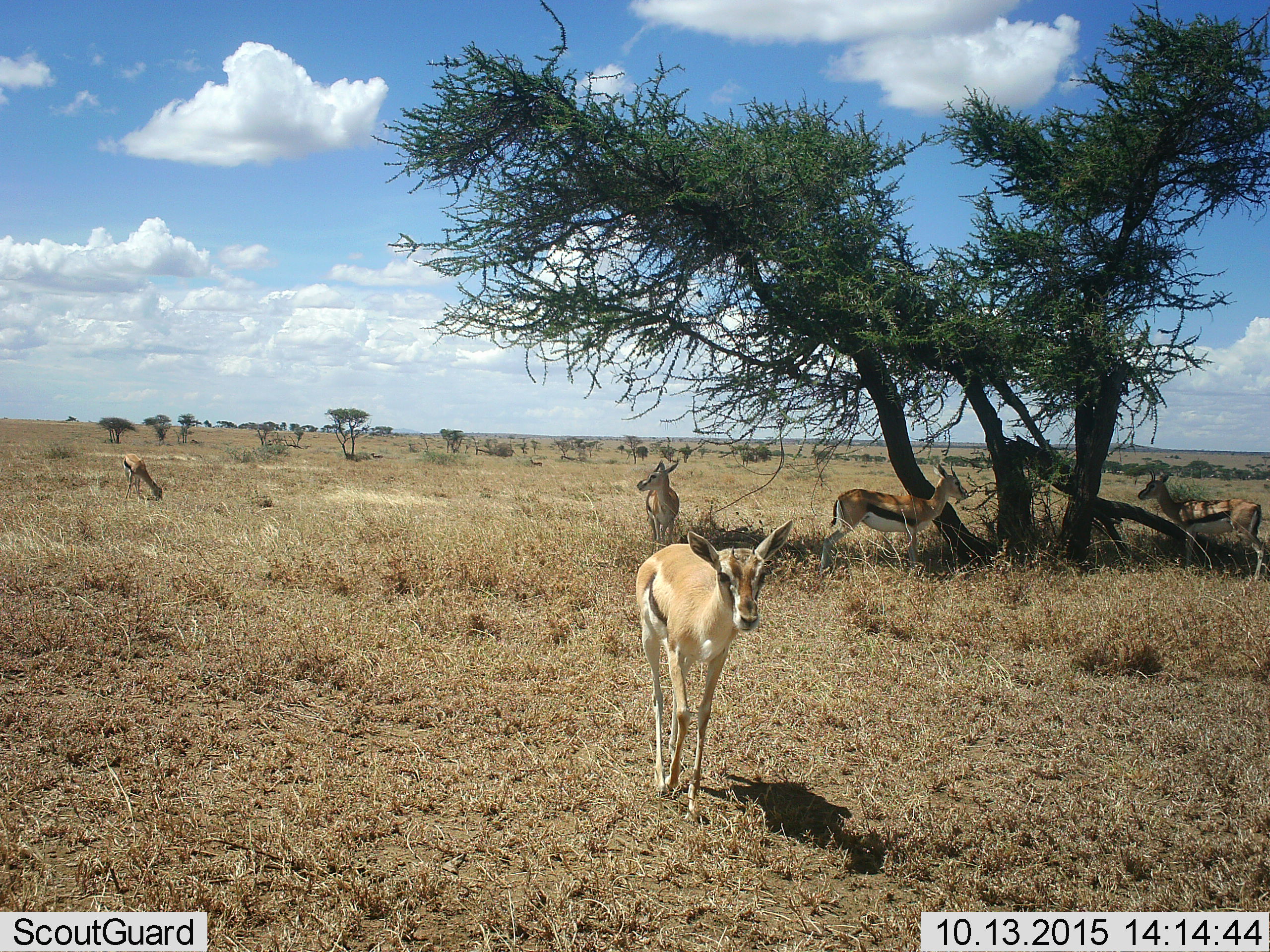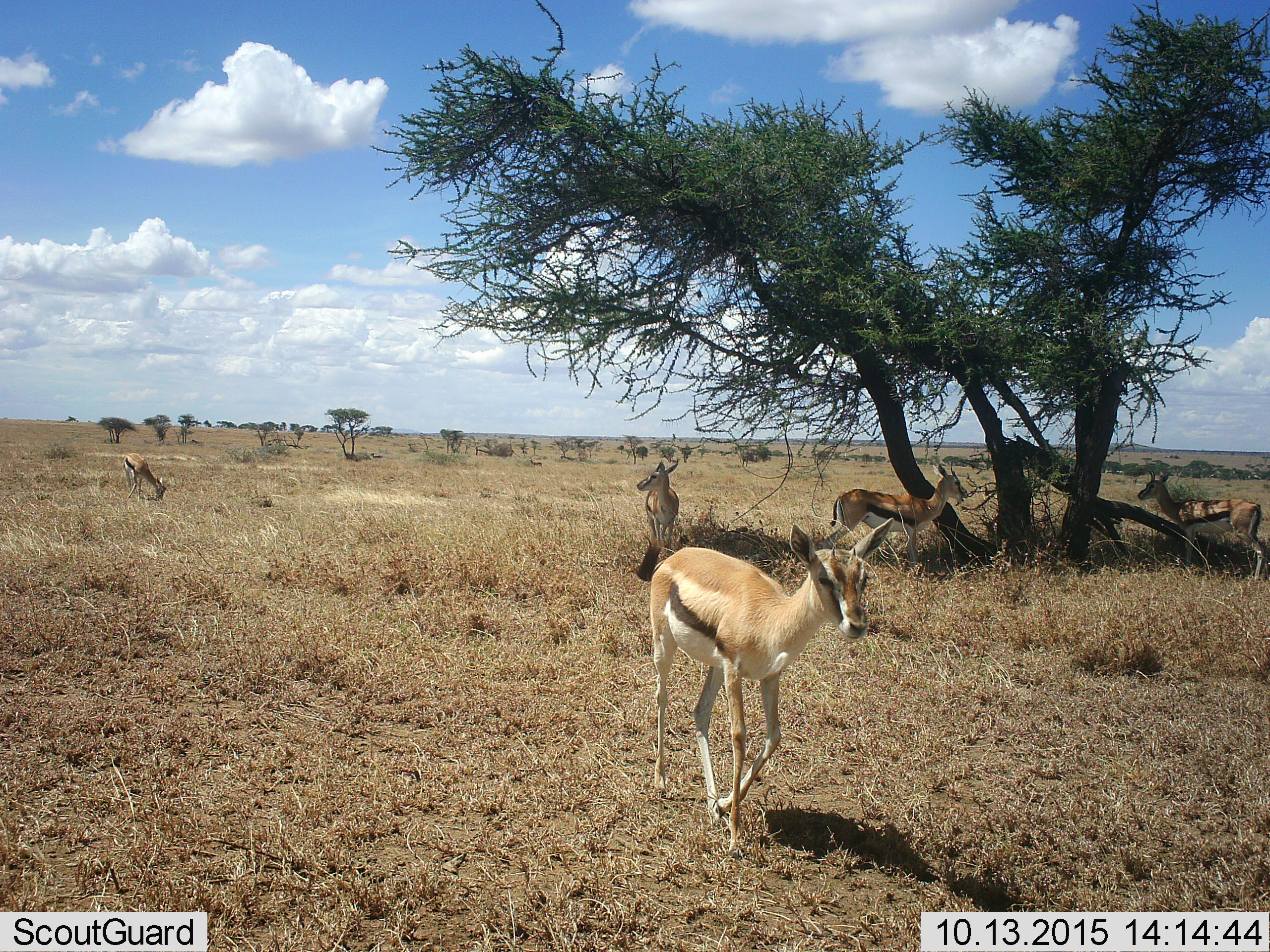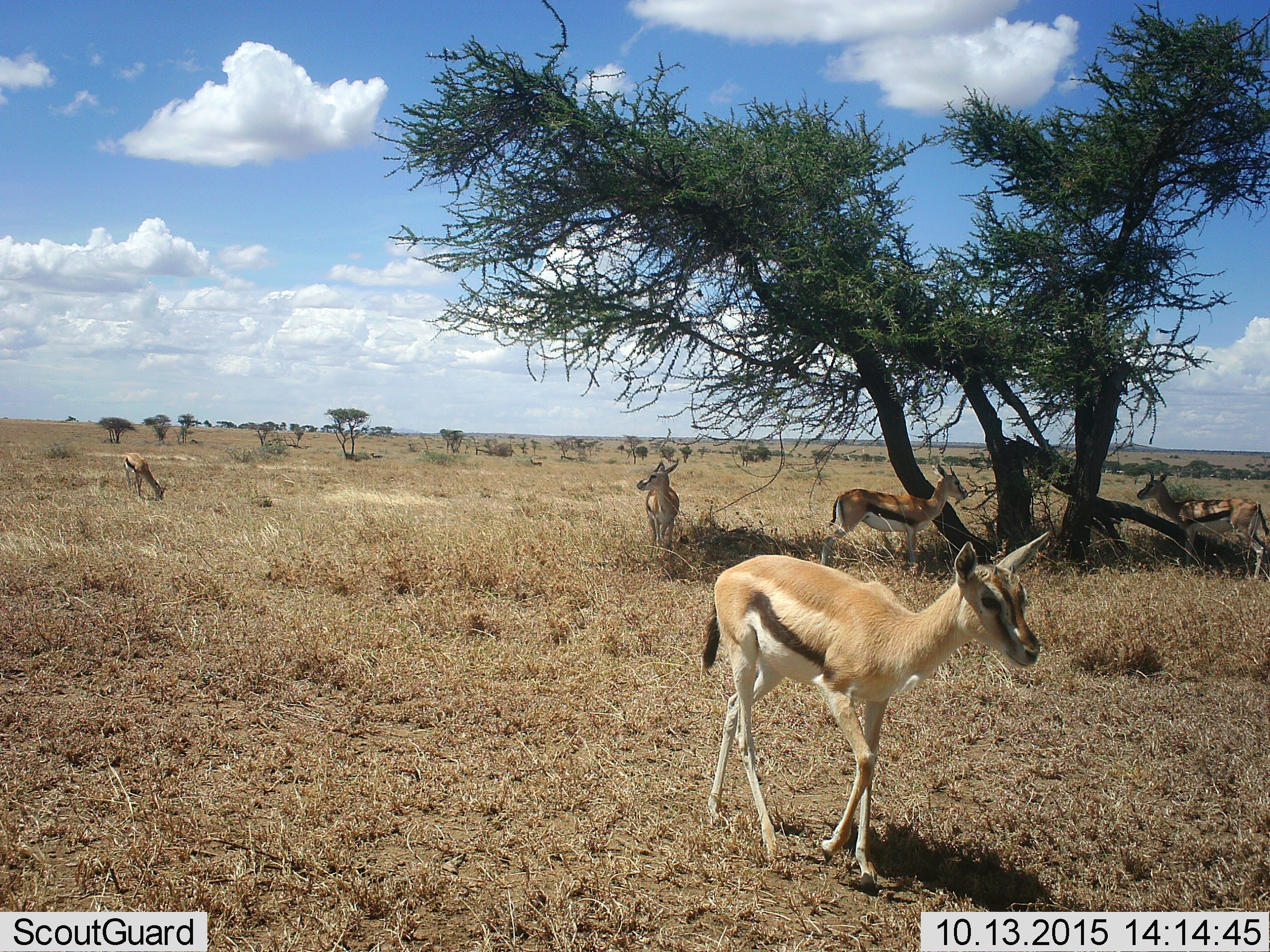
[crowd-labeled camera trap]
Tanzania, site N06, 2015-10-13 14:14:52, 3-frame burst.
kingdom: Animalia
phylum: Chordata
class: Mammalia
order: Artiodactyla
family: Bovidae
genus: Eudorcas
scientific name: Eudorcas thomsonii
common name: thomson's gazelle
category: gazellethomsons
Gazellethomsons (thomson's gazelle) (Eudorcas thomsonii), count 5. Behavior (volunteer vote fractions): standing 75%, resting 0%, moving 62%, interacting 25%. Young present (vote fraction): 0%. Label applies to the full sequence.